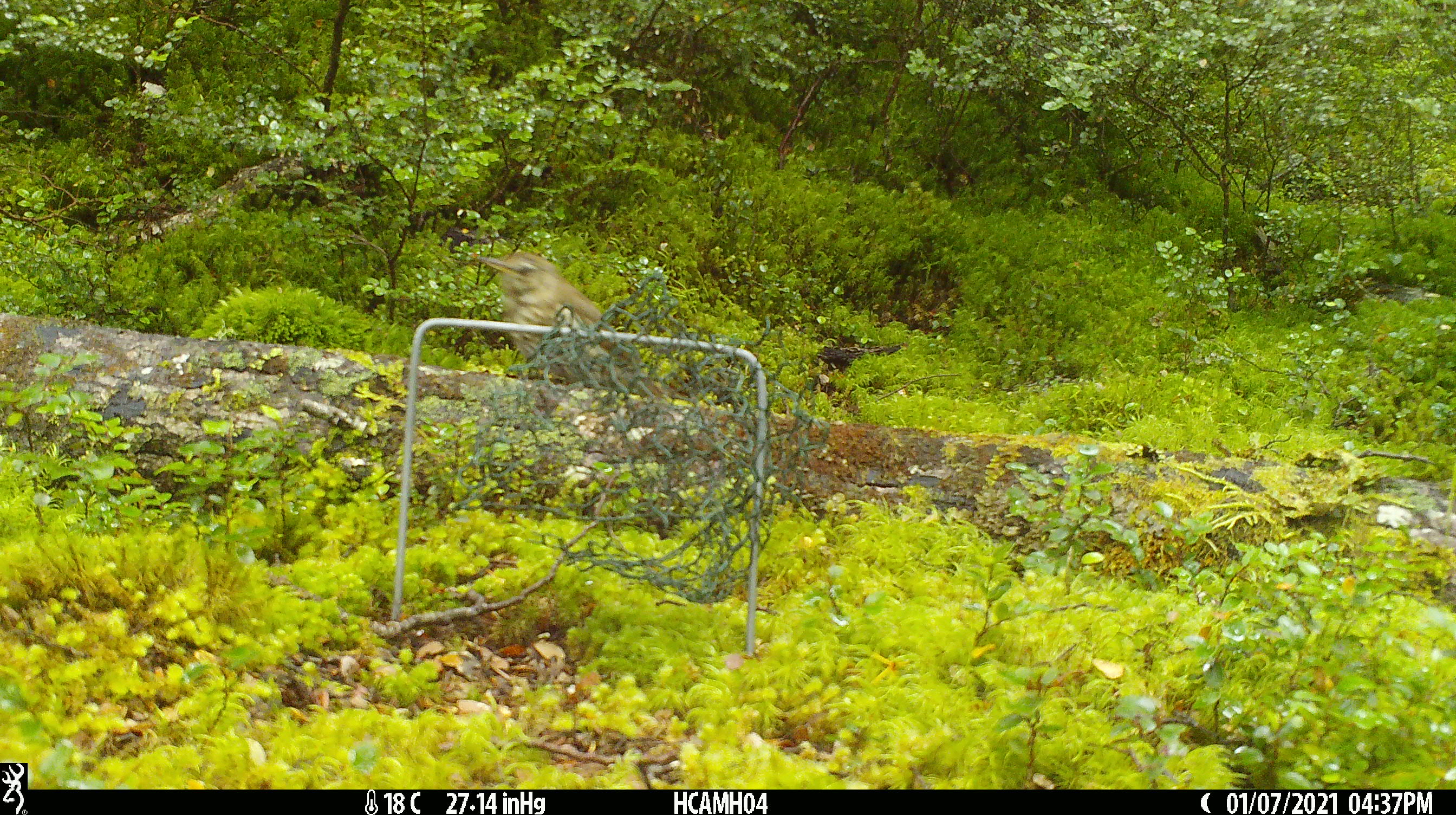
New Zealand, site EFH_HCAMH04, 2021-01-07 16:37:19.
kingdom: Animalia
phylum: Chordata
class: Aves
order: Passeriformes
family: Turdidae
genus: Turdus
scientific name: Turdus philomelos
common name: song thrush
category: thrush